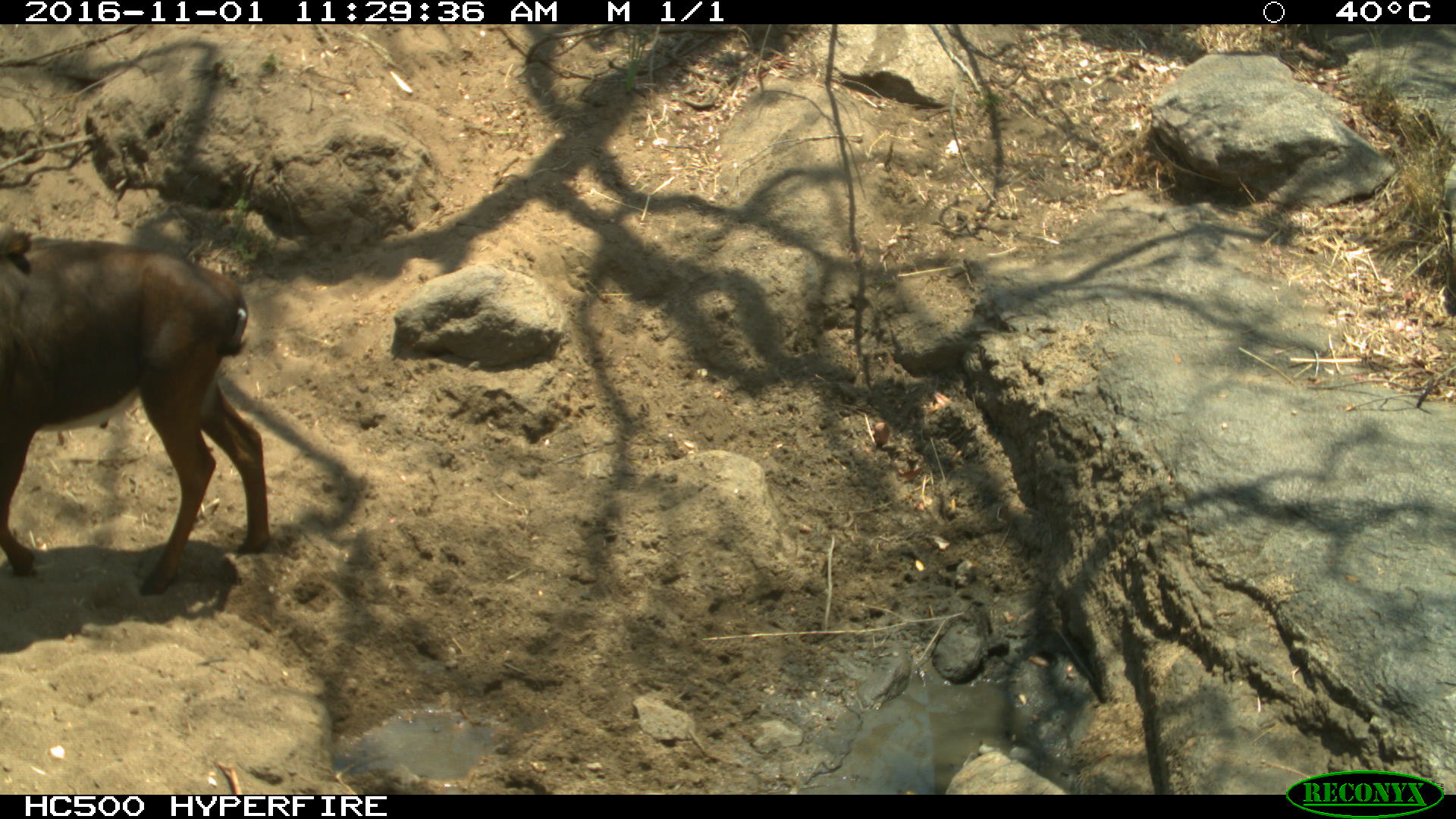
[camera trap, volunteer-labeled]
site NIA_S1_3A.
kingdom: Animalia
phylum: Chordata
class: Mammalia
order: Artiodactyla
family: Bovidae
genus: Hippotragus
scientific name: Hippotragus niger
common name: sable antelope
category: sable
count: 1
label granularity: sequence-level